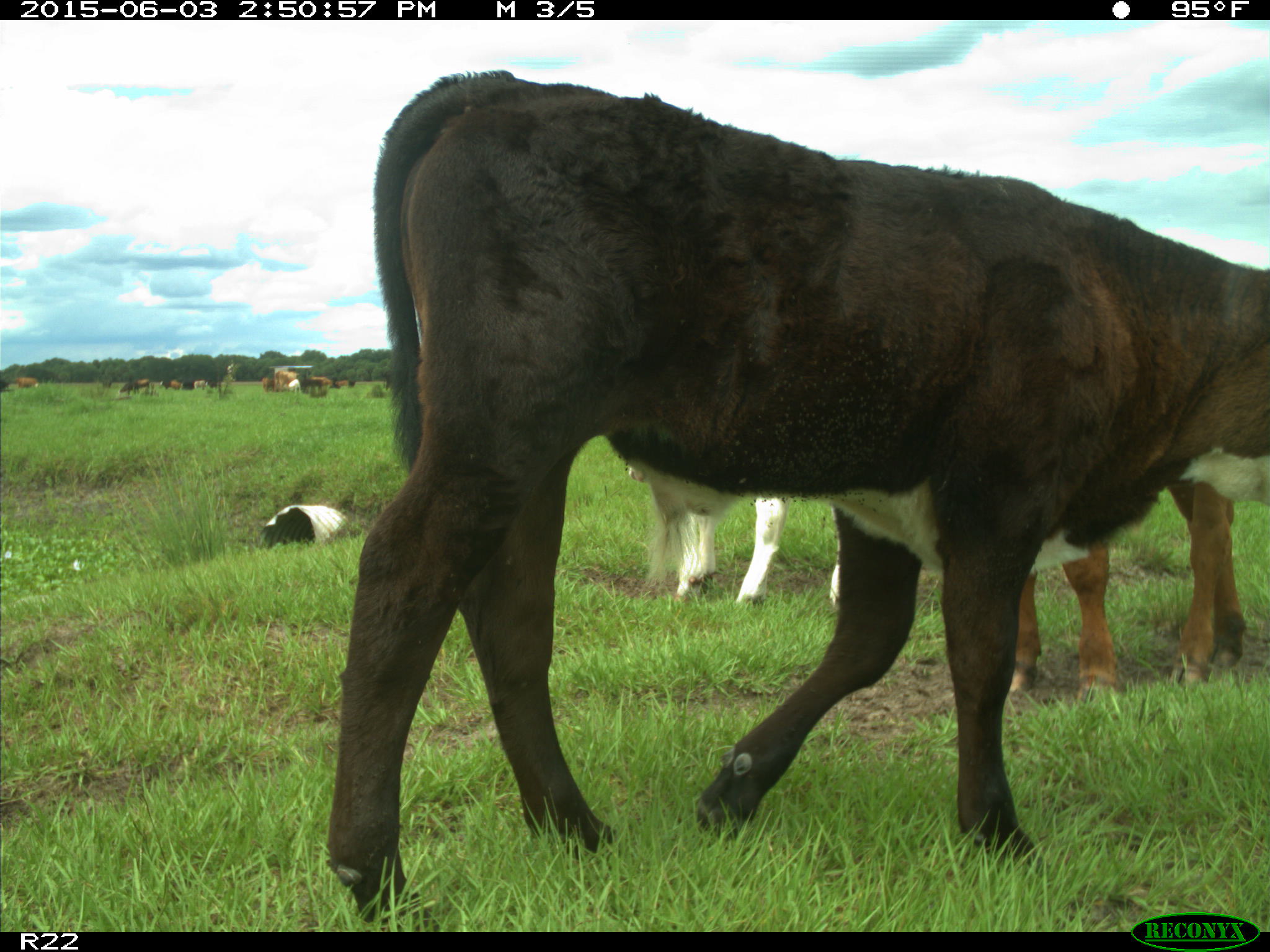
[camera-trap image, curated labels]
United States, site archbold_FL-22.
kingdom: Animalia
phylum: Chordata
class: Mammalia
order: Artiodactyla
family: Bovidae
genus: Bos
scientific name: Bos taurus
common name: domestic cow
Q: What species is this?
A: Bos taurus (domestic cow).